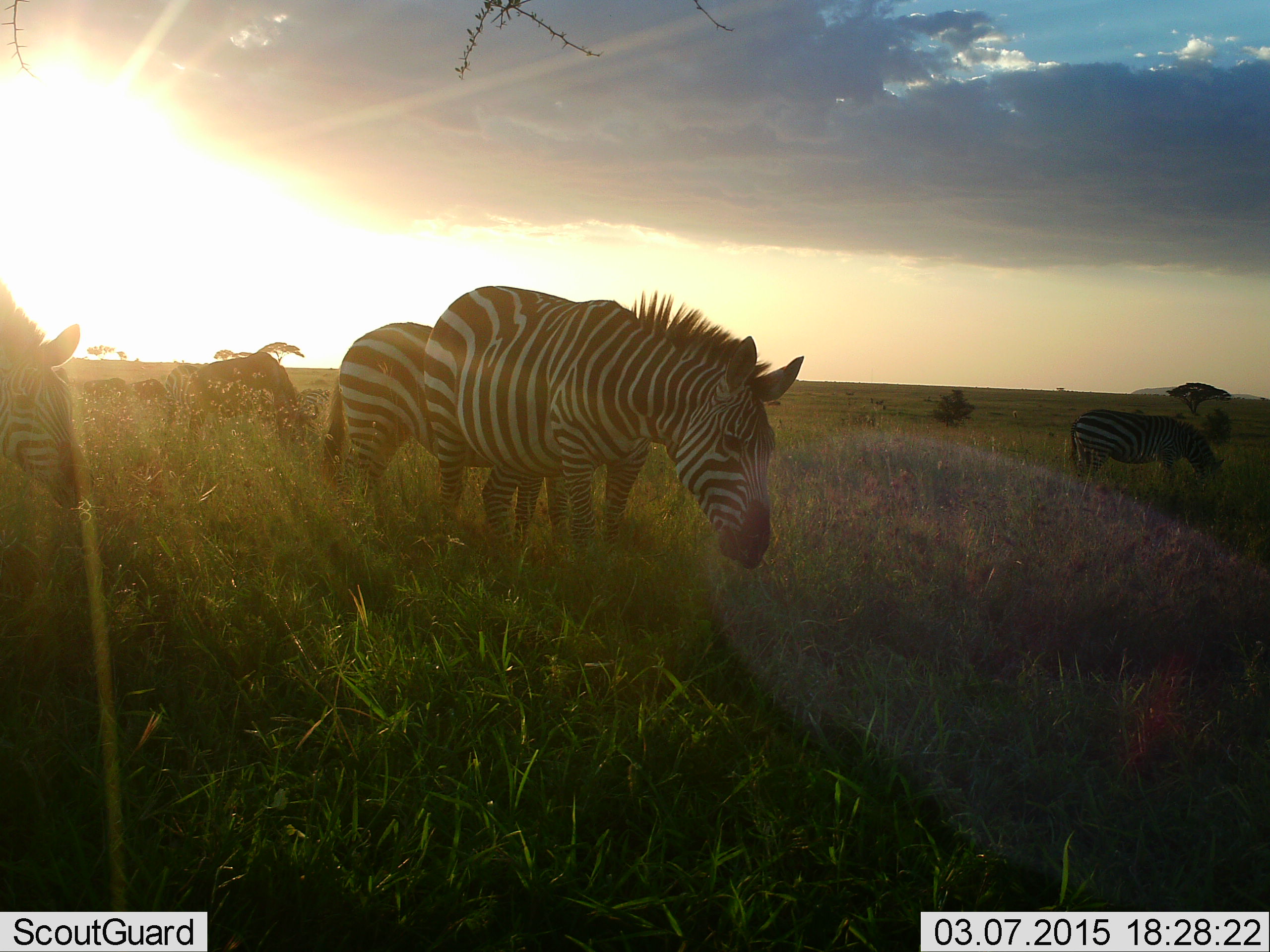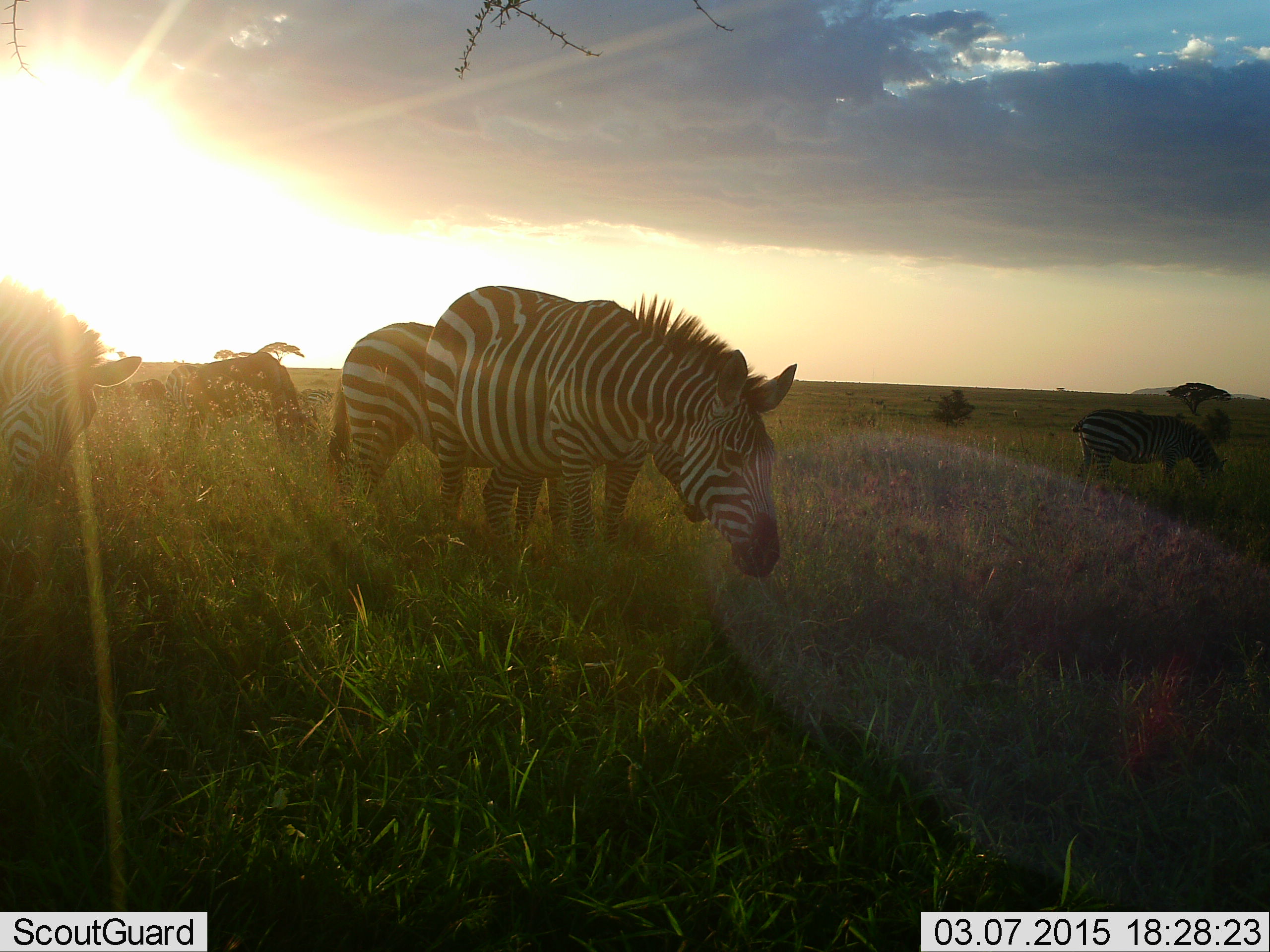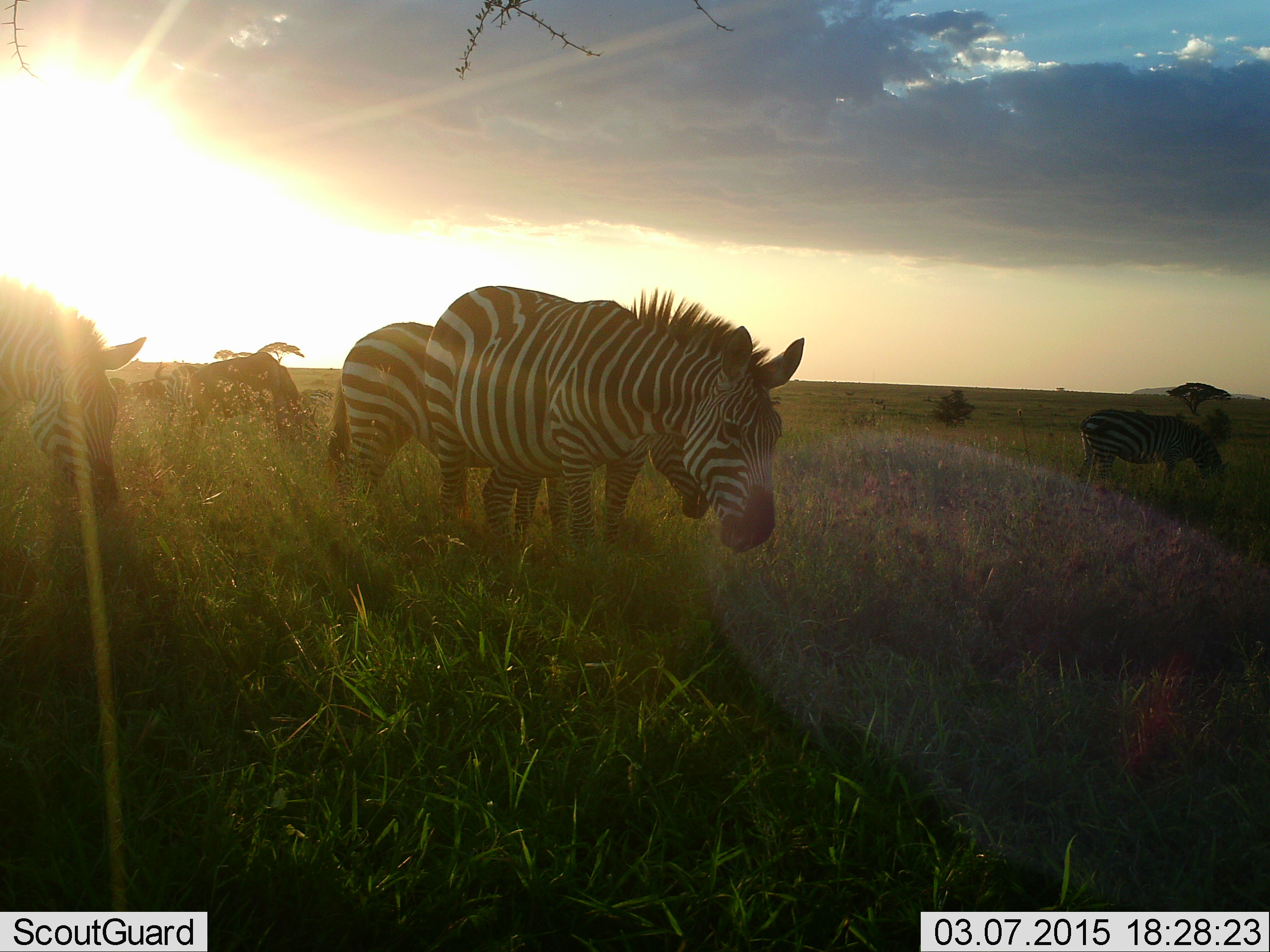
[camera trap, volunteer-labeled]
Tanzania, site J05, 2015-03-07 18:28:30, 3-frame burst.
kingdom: Animalia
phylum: Chordata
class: Mammalia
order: Perissodactyla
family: Equidae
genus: Equus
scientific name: Equus quagga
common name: plains zebra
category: zebra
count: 5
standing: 58%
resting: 0%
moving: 17%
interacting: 0%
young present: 0%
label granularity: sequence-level